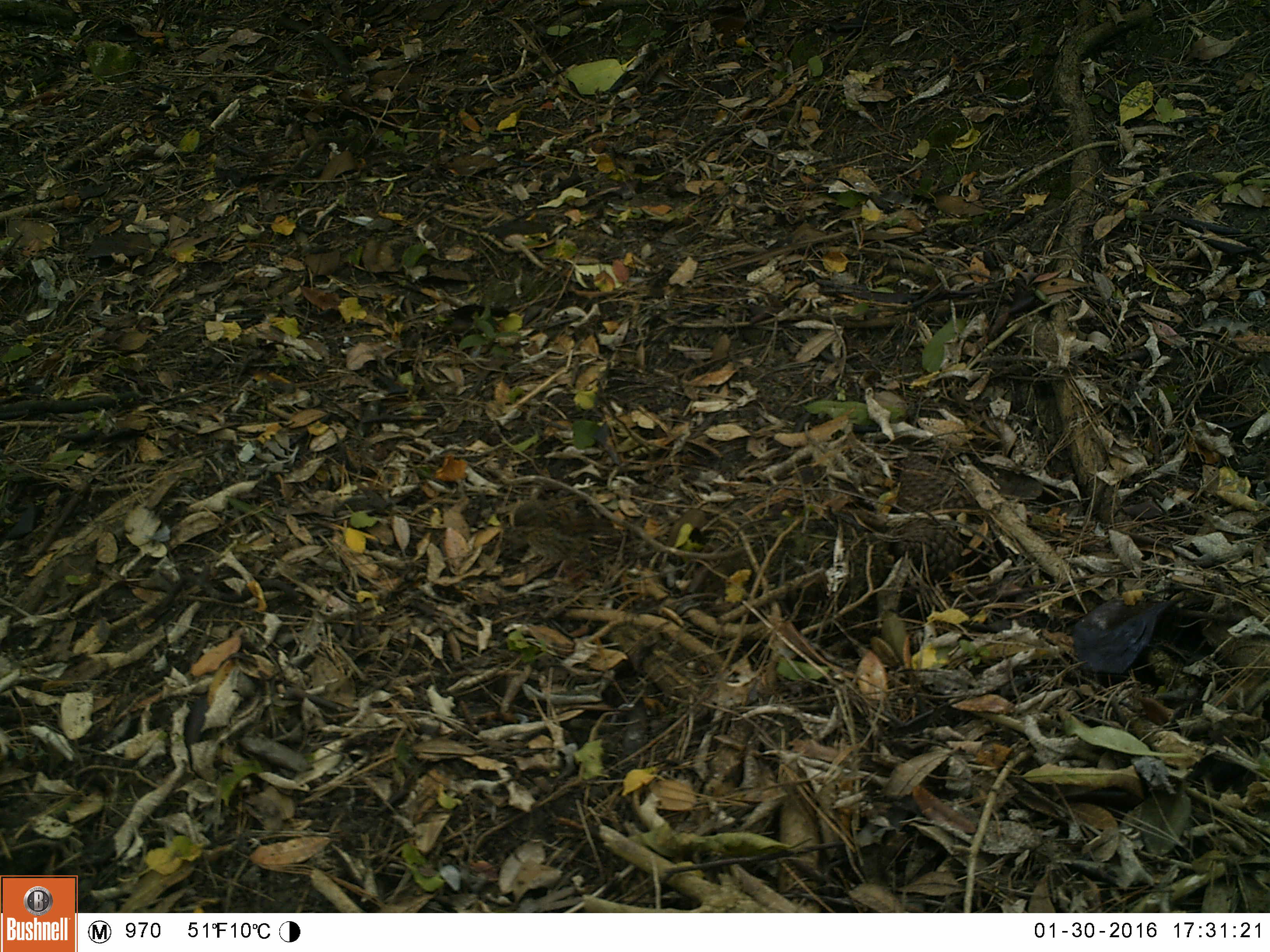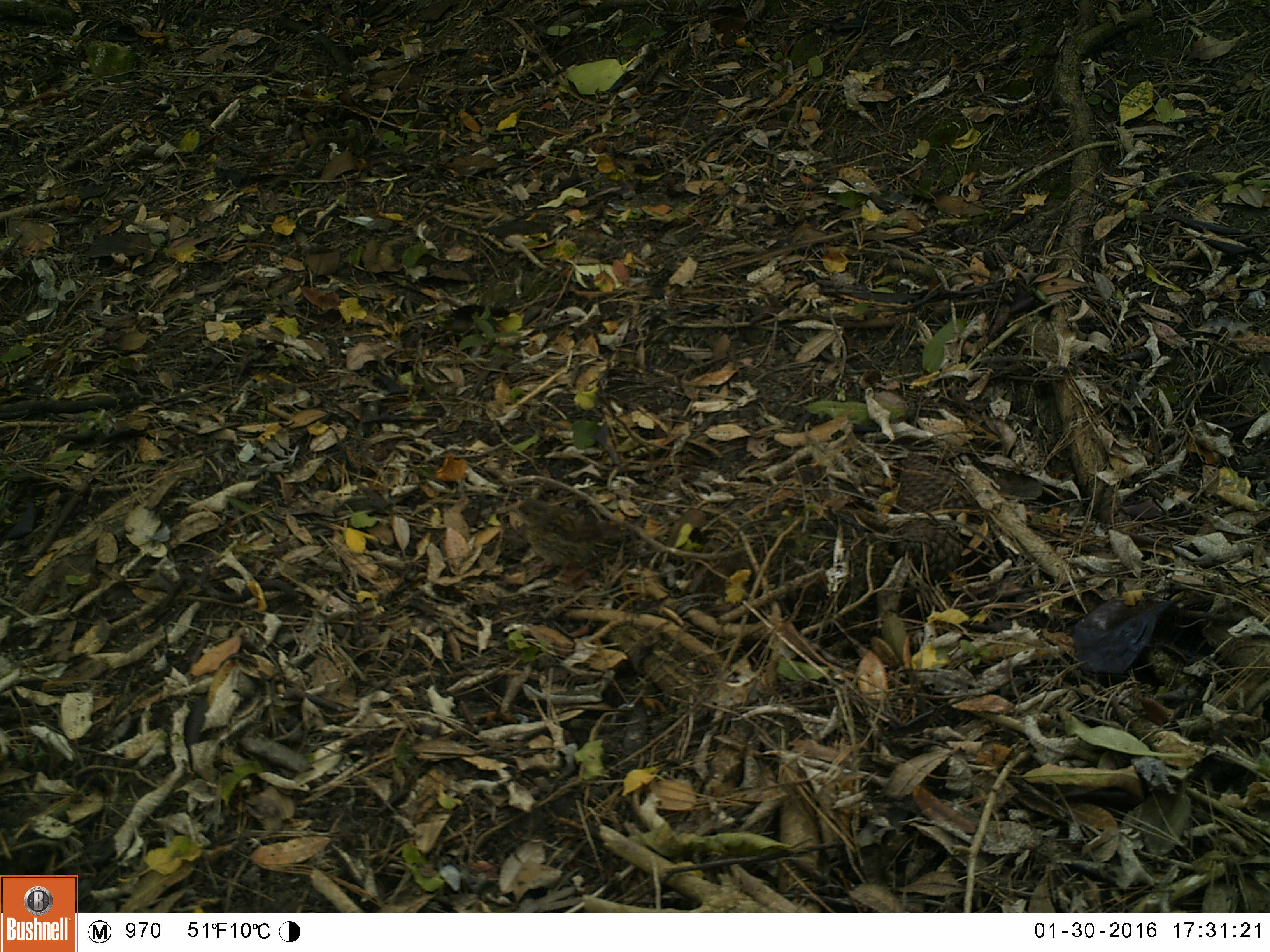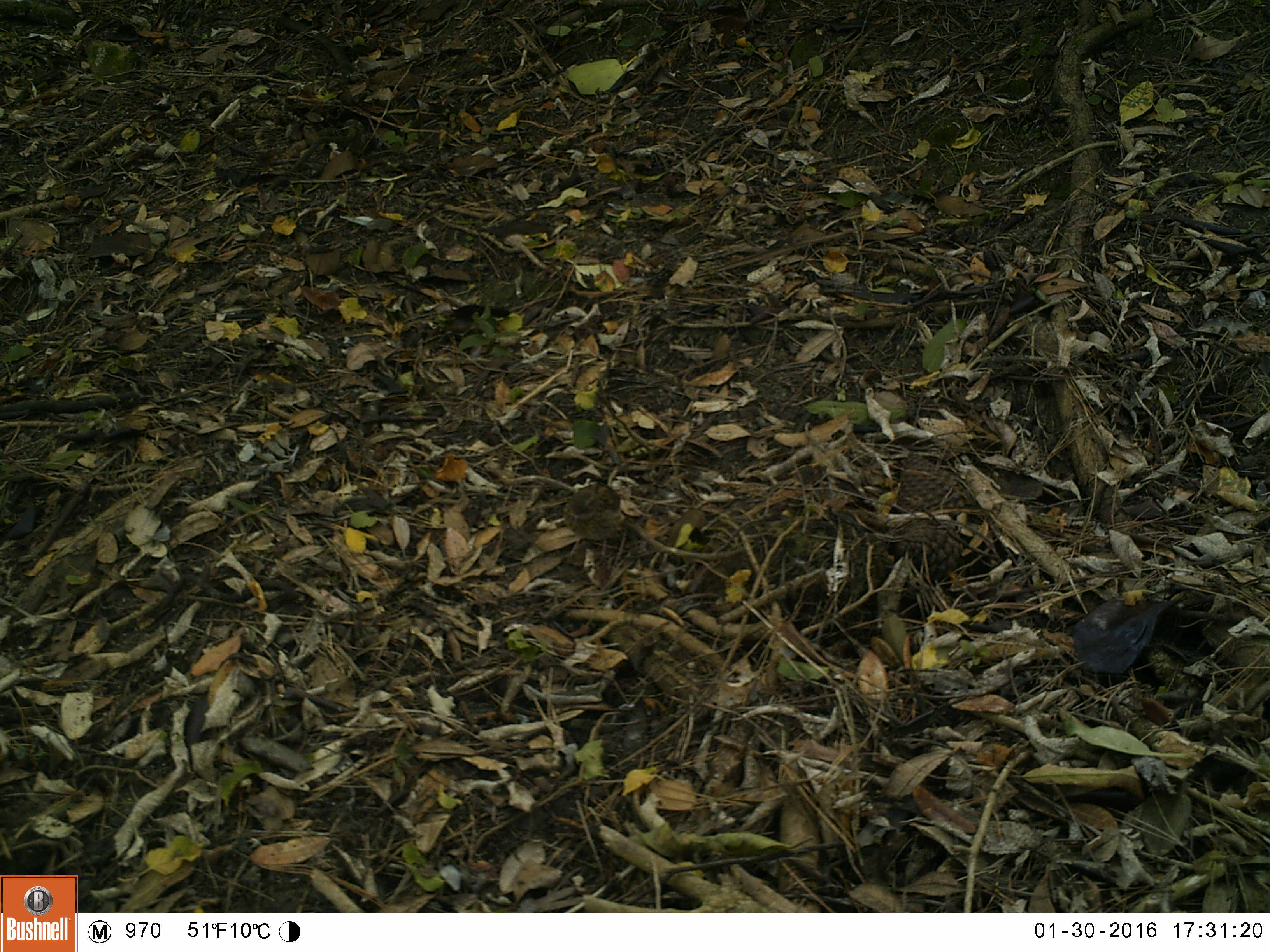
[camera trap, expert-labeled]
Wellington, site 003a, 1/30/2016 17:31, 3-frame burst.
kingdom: Animalia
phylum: Chordata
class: Aves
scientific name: Aves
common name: bird